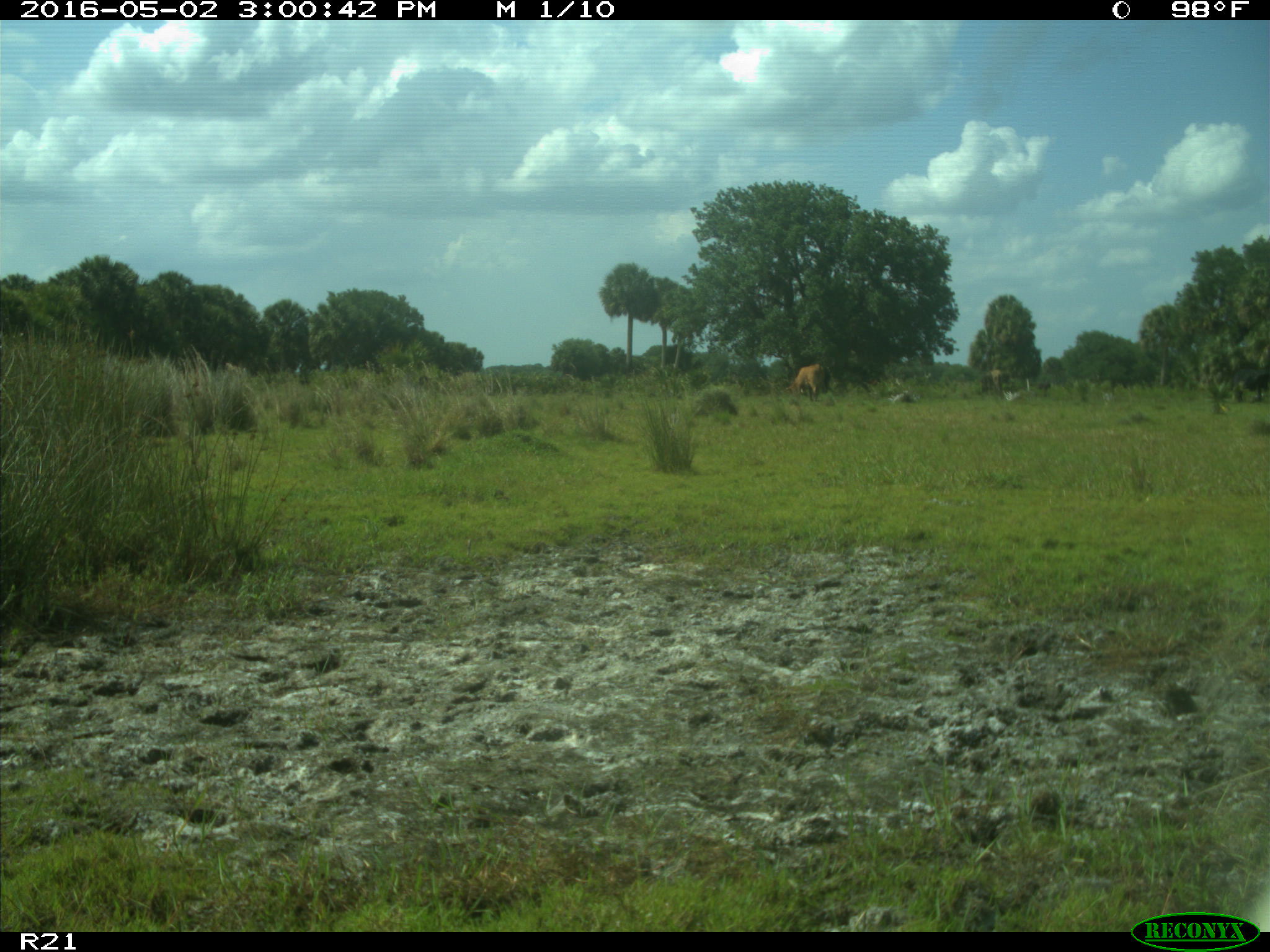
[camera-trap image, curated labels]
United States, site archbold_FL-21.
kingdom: Animalia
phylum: Chordata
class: Mammalia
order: Artiodactyla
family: Bovidae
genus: Bos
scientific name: Bos taurus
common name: domestic cow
Bos taurus (domestic cow).